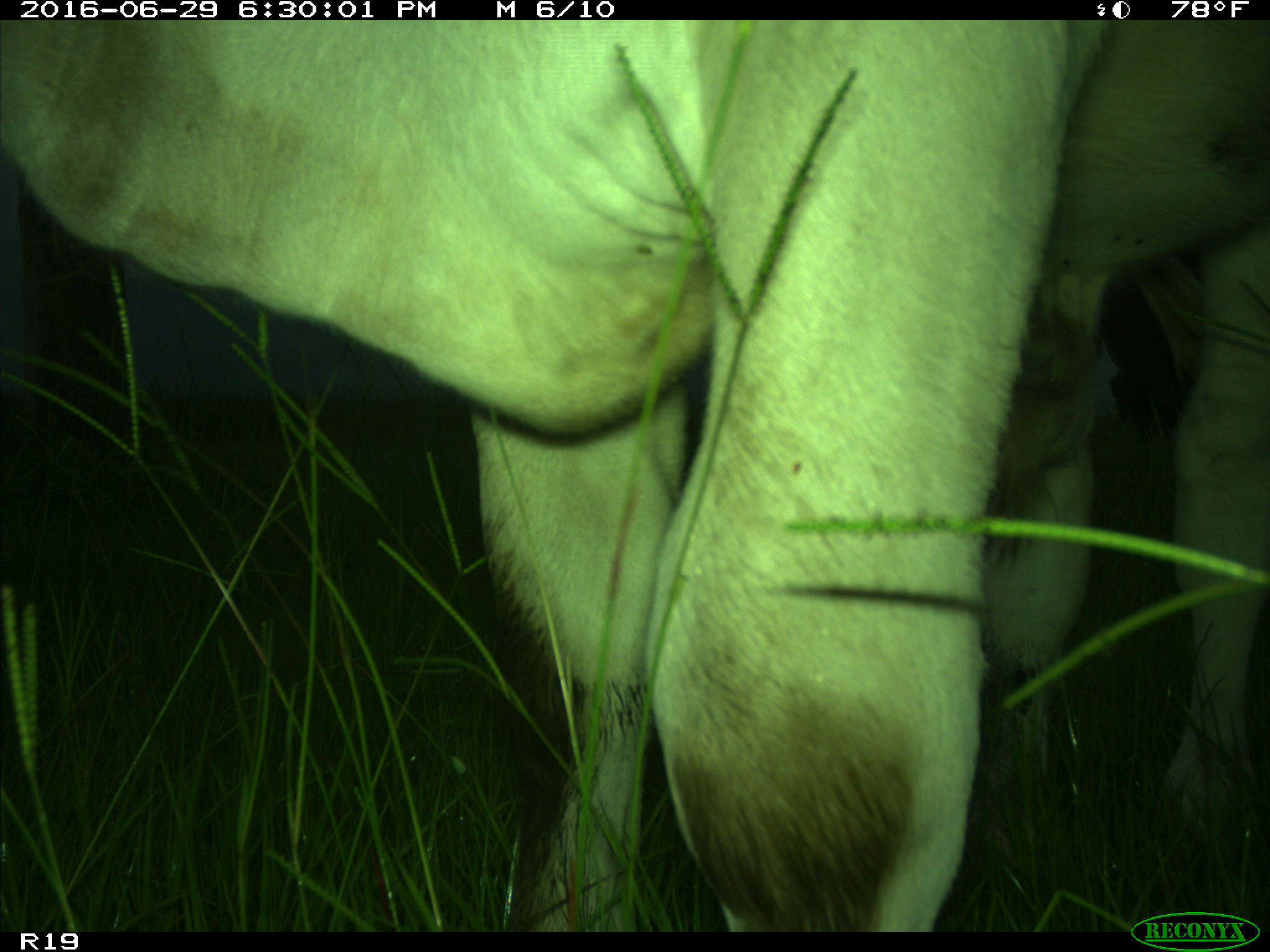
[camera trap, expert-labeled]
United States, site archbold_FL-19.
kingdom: Animalia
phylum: Chordata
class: Mammalia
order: Artiodactyla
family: Bovidae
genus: Bos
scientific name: Bos taurus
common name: domestic cow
Bos taurus (domestic cow).